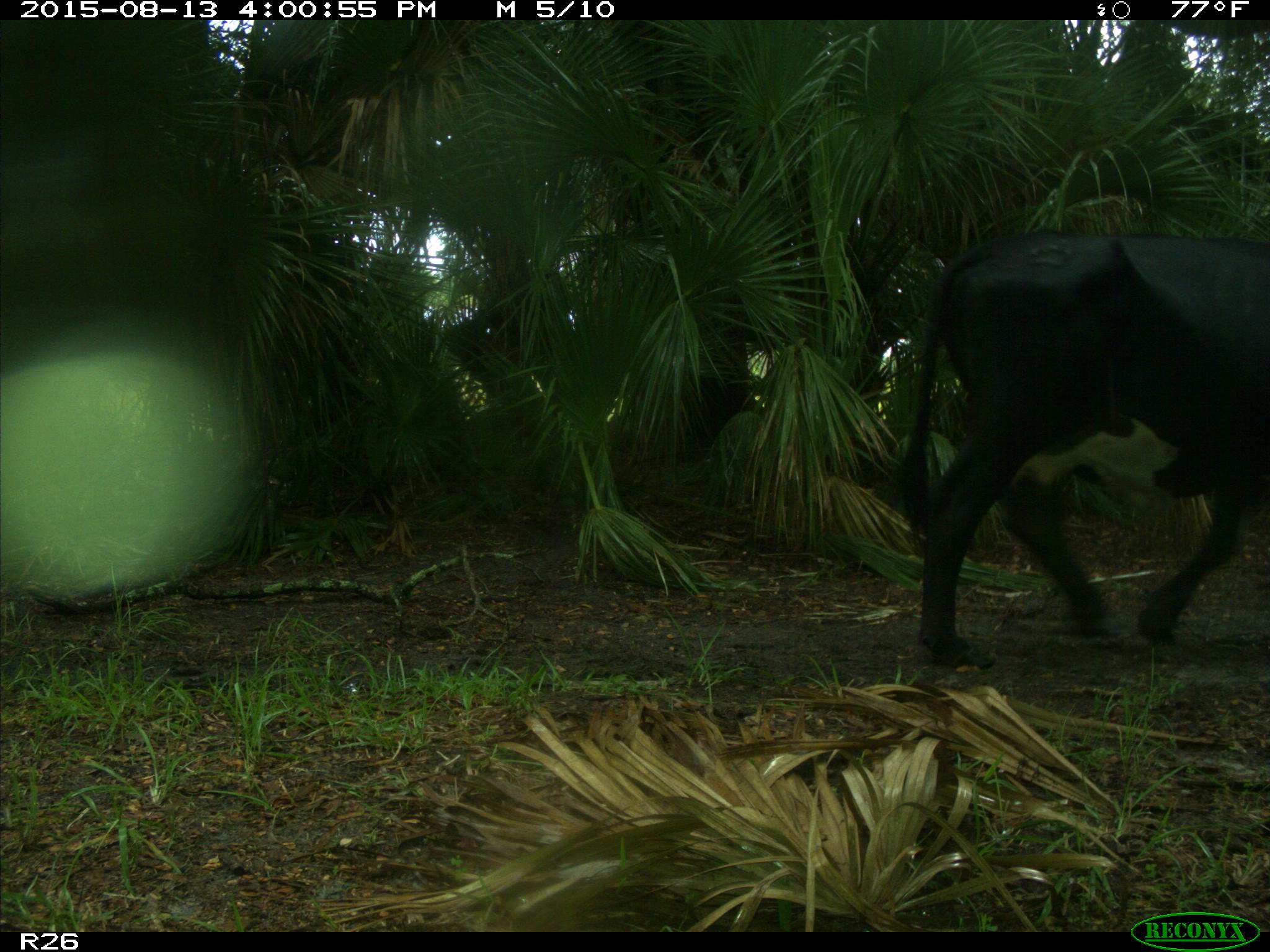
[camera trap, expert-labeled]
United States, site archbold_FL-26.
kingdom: Animalia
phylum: Chordata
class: Mammalia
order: Artiodactyla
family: Bovidae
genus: Bos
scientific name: Bos taurus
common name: domestic cow